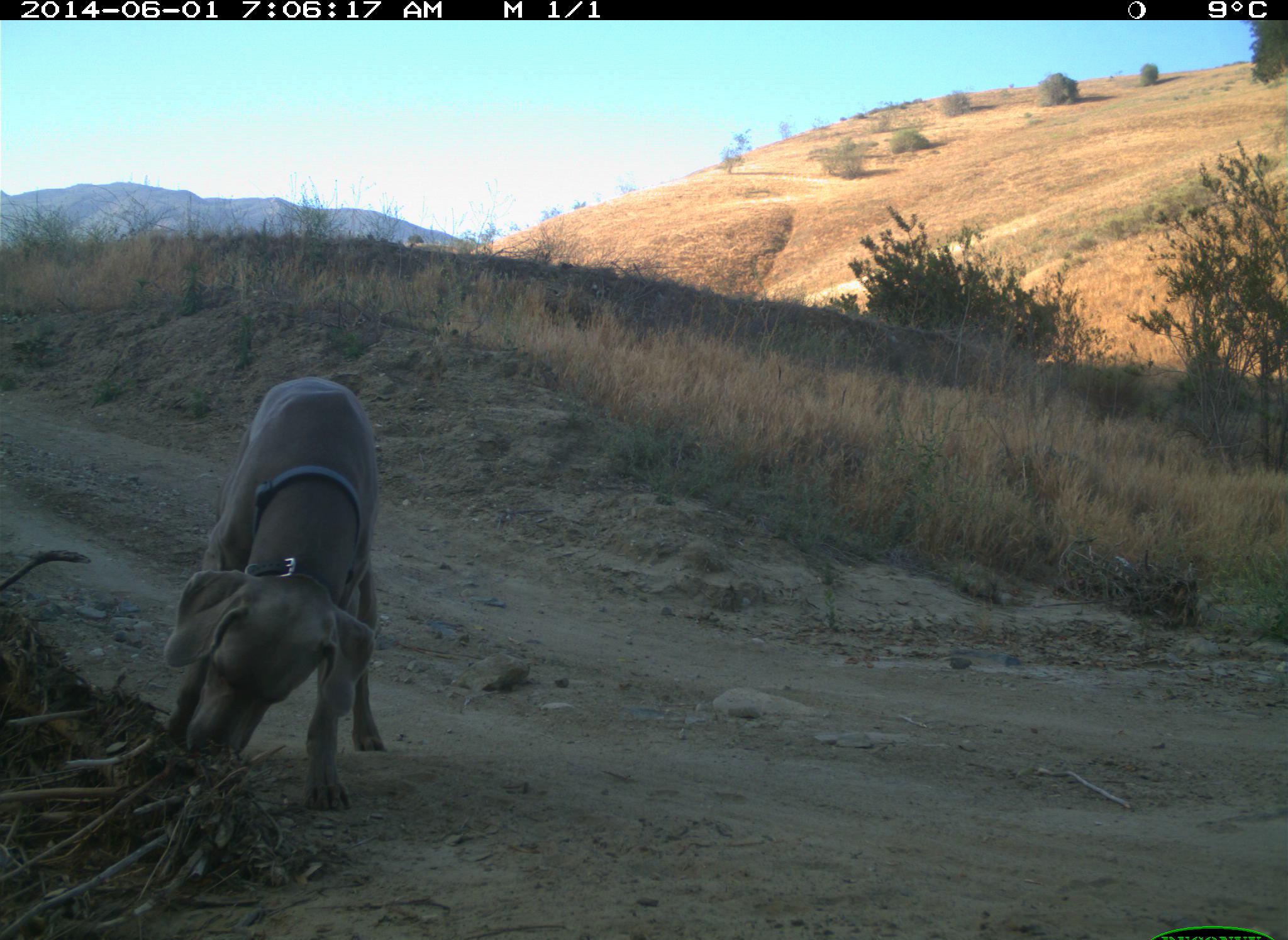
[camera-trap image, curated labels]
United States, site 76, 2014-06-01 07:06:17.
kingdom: Animalia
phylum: Chordata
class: Mammalia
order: Carnivora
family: Canidae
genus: Canis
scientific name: Canis familiaris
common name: domestic dog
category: dog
Dog (domestic dog) (Canis familiaris).